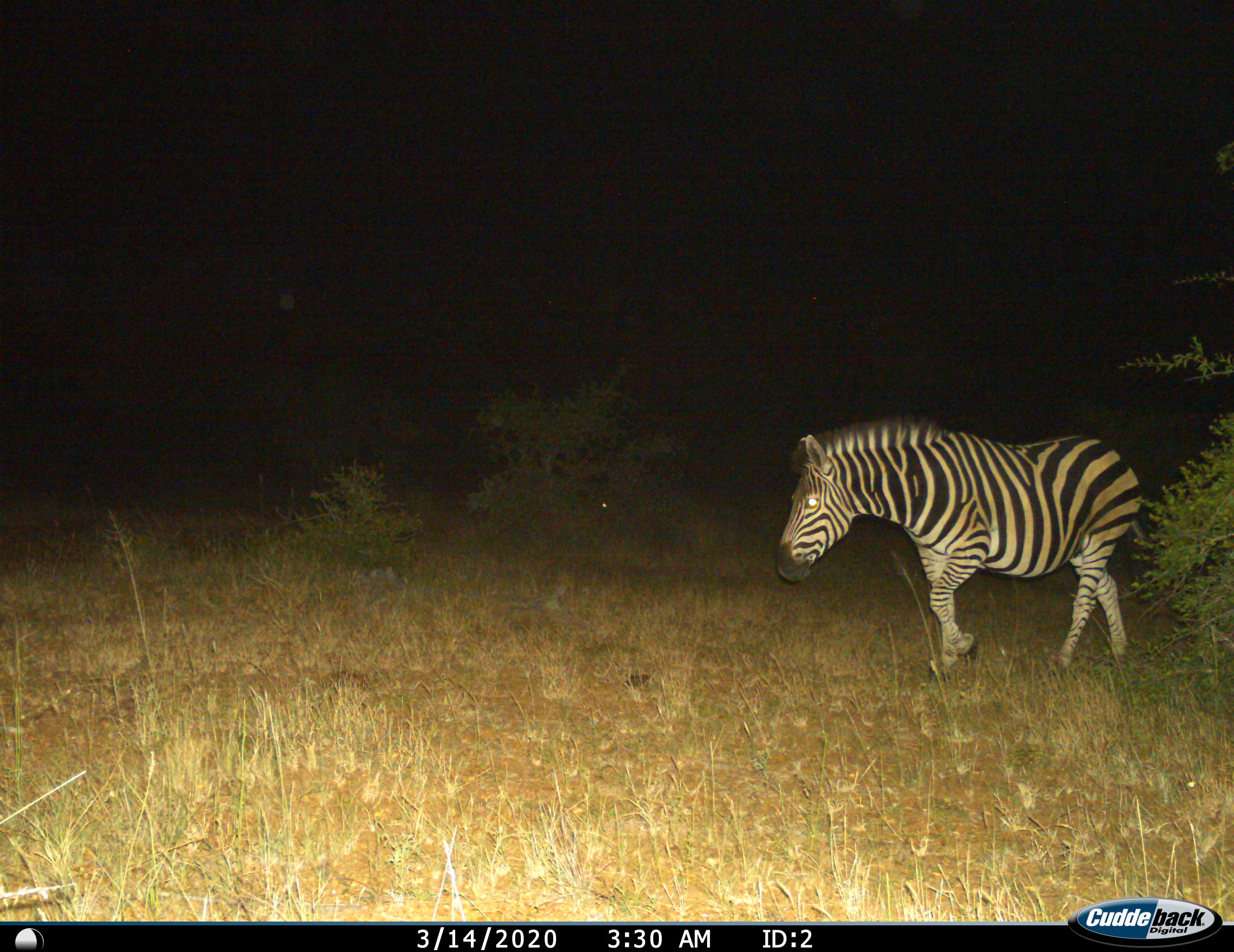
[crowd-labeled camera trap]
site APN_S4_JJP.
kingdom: Animalia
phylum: Chordata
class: Mammalia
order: Perissodactyla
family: Equidae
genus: Equus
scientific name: Equus quagga burchellii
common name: burchell's zebra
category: zebraburchells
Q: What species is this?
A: Zebraburchells (burchell's zebra) (Equus quagga burchellii).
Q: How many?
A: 1.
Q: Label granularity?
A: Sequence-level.